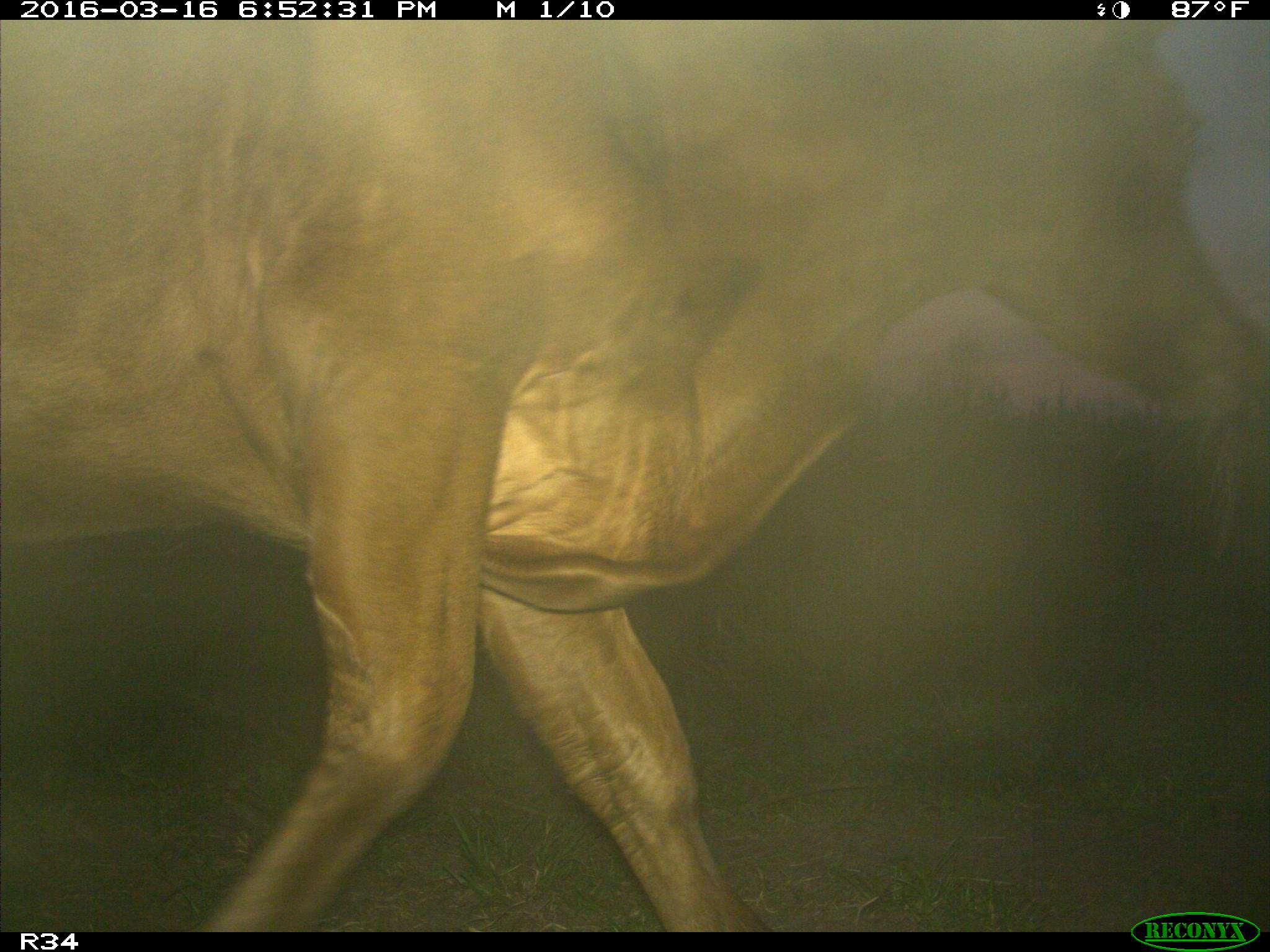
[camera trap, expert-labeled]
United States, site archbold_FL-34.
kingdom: Animalia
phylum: Chordata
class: Mammalia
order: Artiodactyla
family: Bovidae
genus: Bos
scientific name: Bos taurus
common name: domestic cow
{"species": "Bos taurus (domestic cow)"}